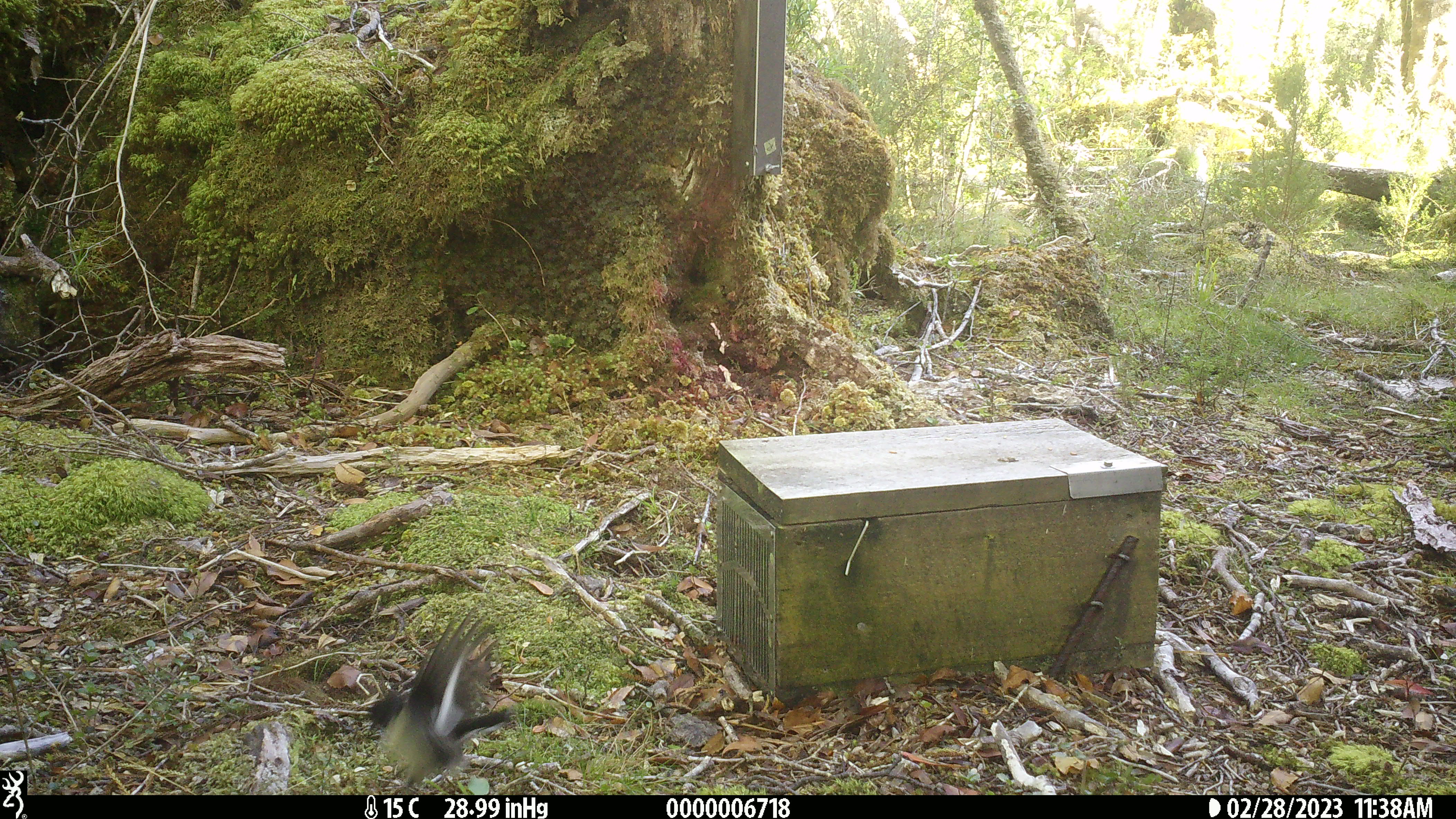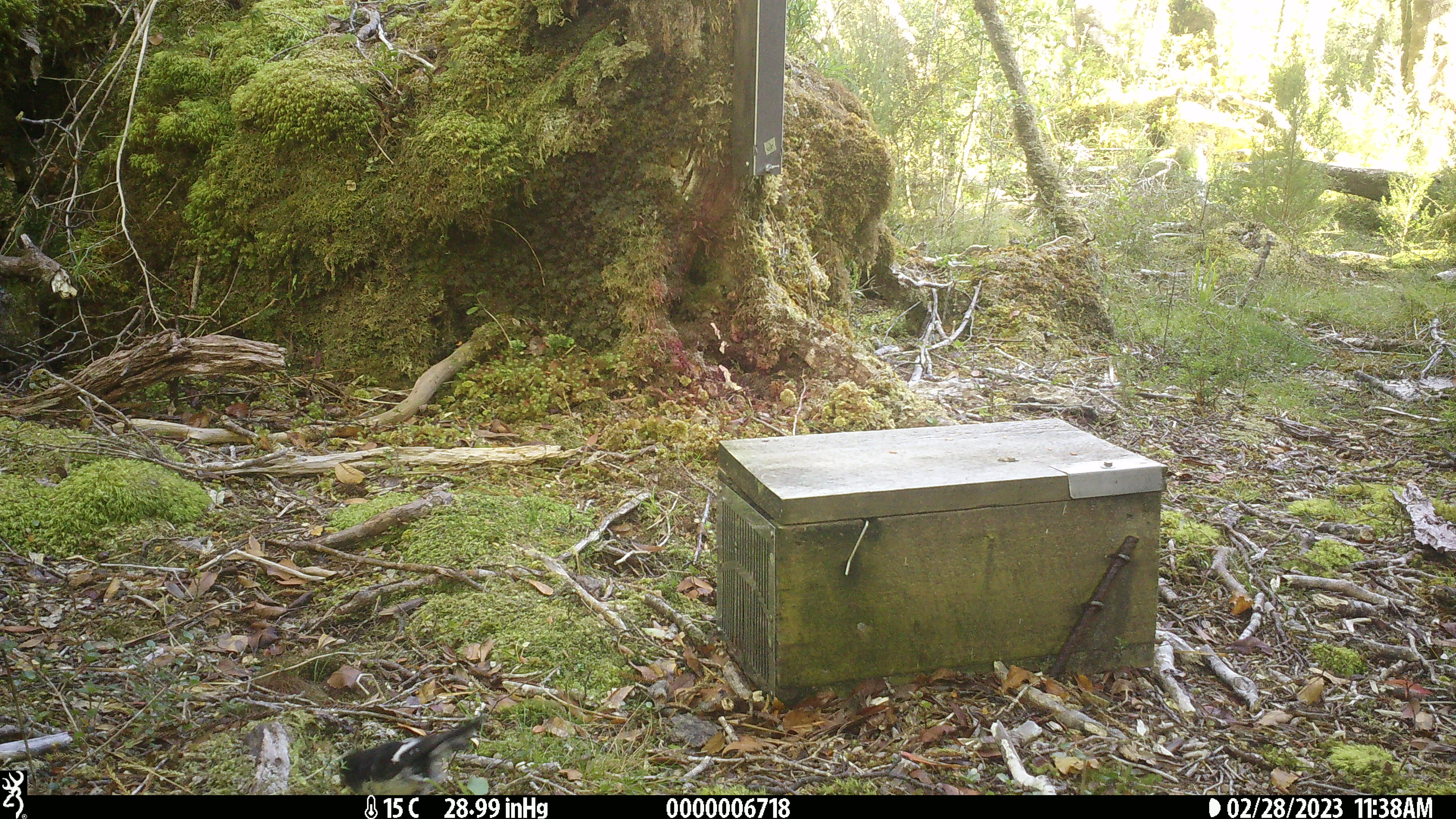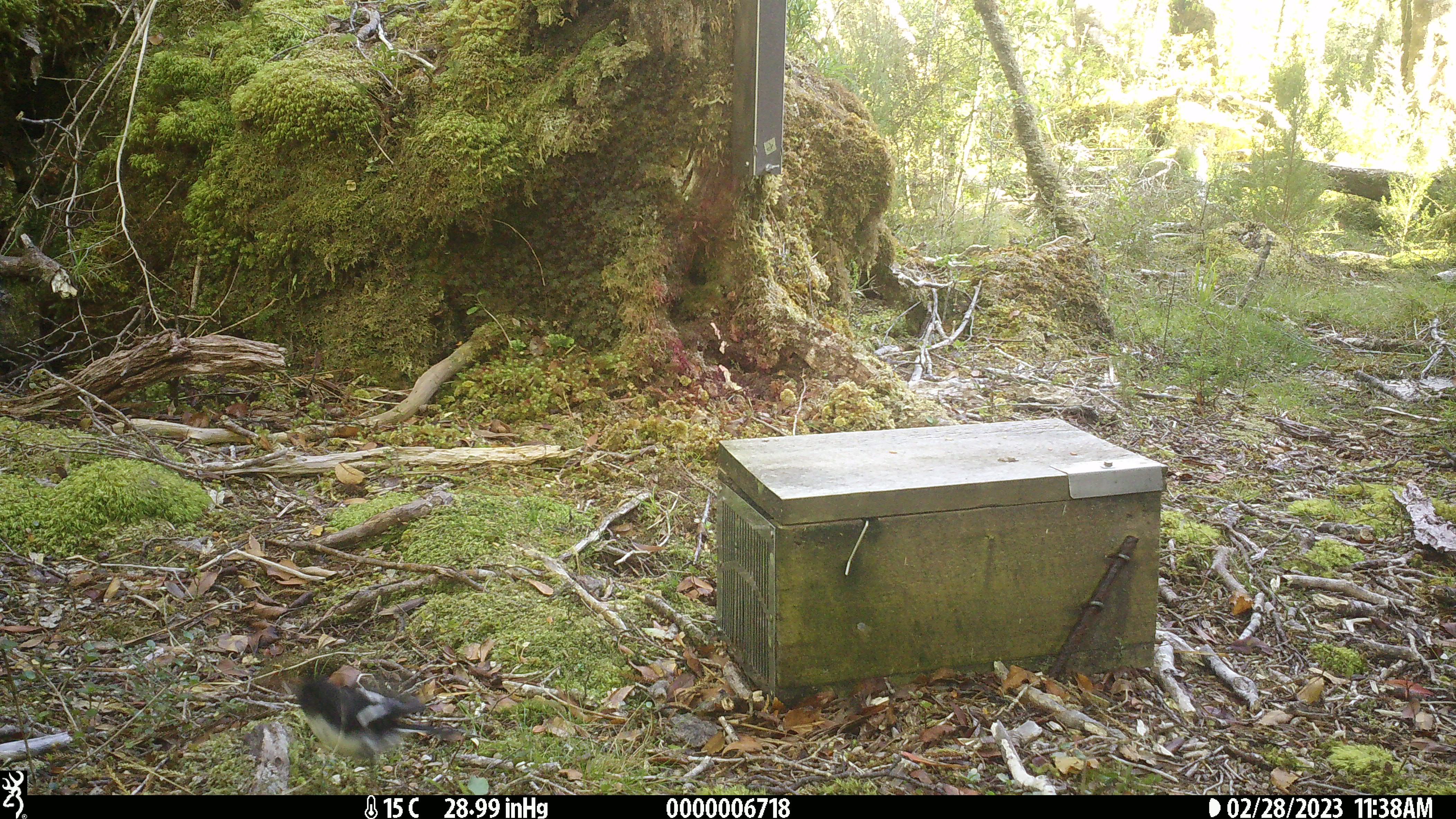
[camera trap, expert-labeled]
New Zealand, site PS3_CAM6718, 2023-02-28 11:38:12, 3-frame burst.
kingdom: Animalia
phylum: Chordata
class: Aves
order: Passeriformes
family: Petroicidae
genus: Petroica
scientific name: Petroica macrocephala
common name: tomtit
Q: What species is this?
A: Tomtit (Petroica macrocephala).